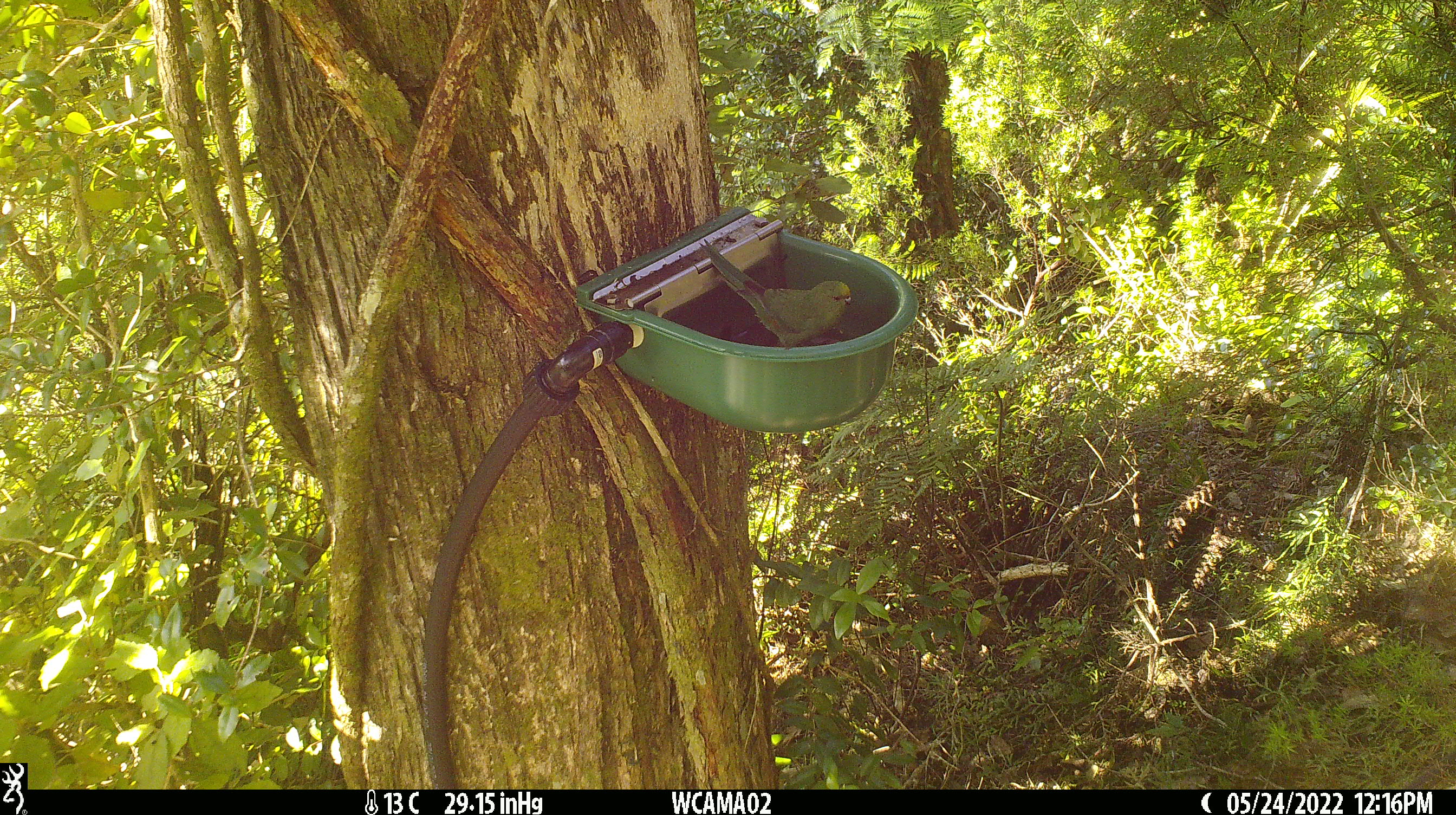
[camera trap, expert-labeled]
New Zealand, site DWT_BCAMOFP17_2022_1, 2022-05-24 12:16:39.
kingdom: Animalia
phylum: Chordata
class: Aves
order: Psittaciformes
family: Psittaculidae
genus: Cyanoramphus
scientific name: Cyanoramphus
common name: parakeet